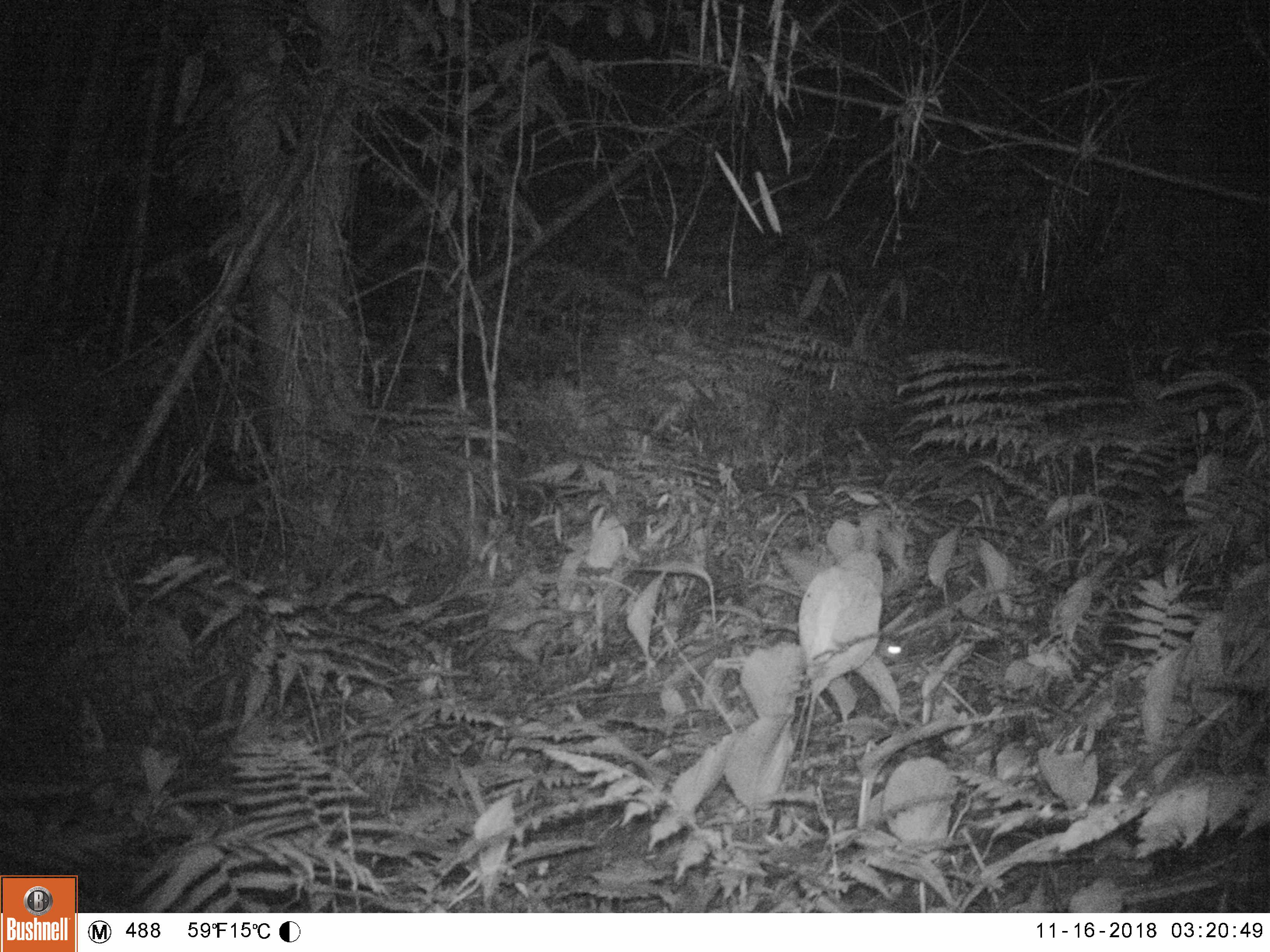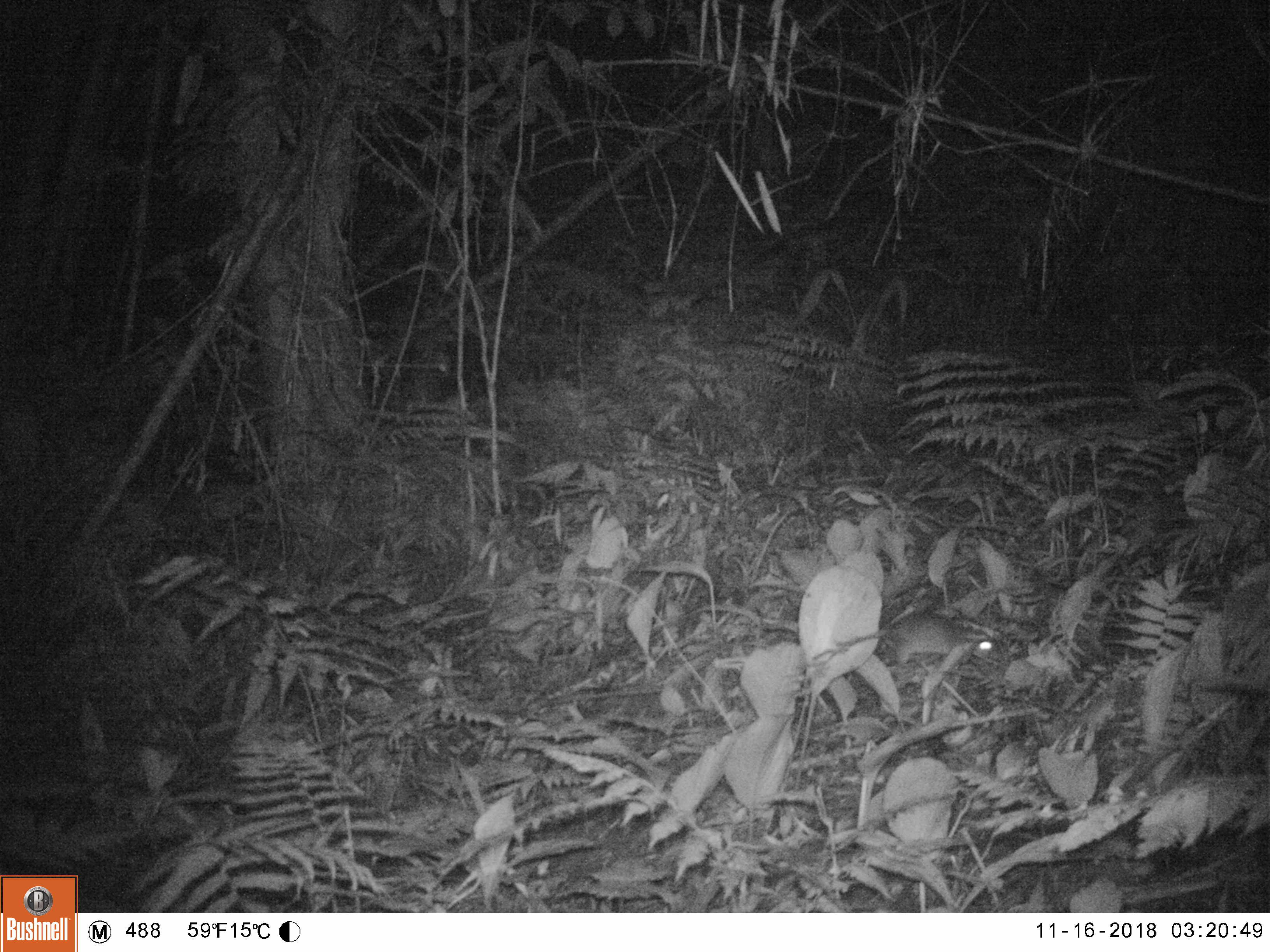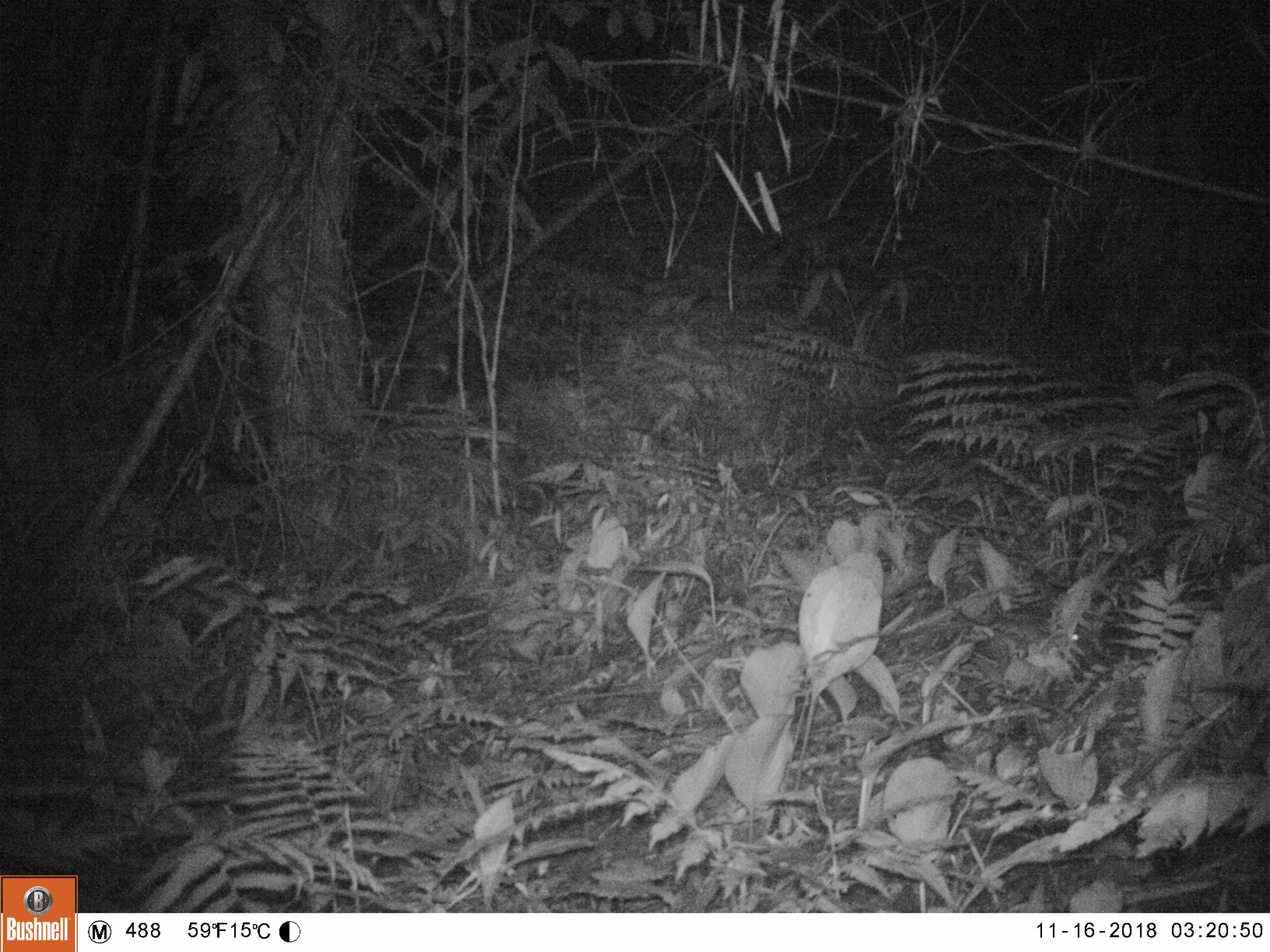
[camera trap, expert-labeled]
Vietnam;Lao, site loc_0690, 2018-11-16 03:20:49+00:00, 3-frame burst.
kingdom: Animalia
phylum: Chordata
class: Mammalia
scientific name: Mammalia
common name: mammal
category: unidentified small mammal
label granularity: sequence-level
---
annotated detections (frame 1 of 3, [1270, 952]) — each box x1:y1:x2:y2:
unidentified small mammal: 877:639:902:657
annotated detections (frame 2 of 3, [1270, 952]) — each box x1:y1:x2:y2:
unidentified small mammal: 837:613:993:665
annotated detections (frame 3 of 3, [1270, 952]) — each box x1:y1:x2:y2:
unidentified small mammal: 929:611:1078:660